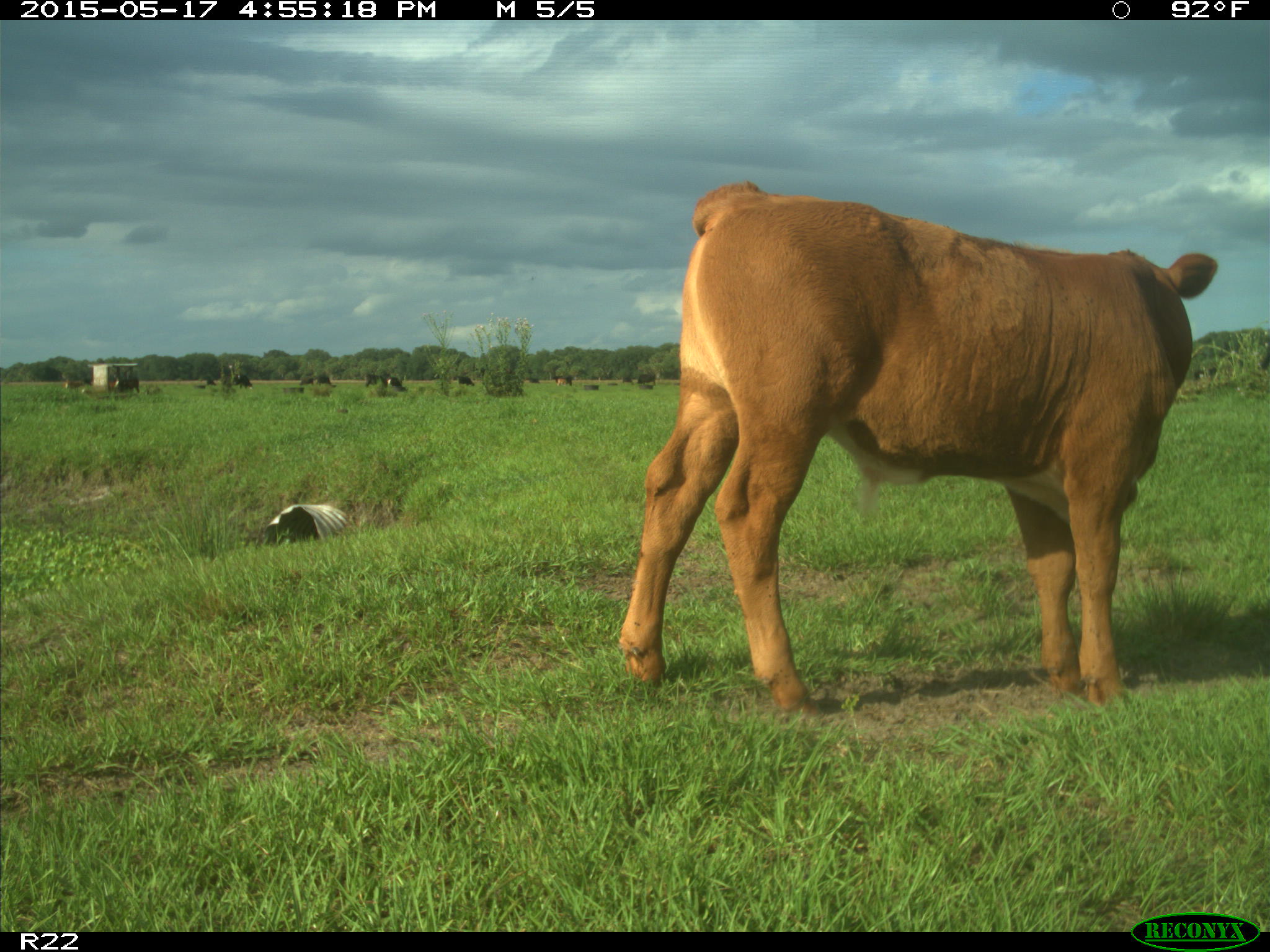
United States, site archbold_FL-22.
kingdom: Animalia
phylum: Chordata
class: Mammalia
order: Artiodactyla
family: Bovidae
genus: Bos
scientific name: Bos taurus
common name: domestic cow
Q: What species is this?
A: Bos taurus (domestic cow).